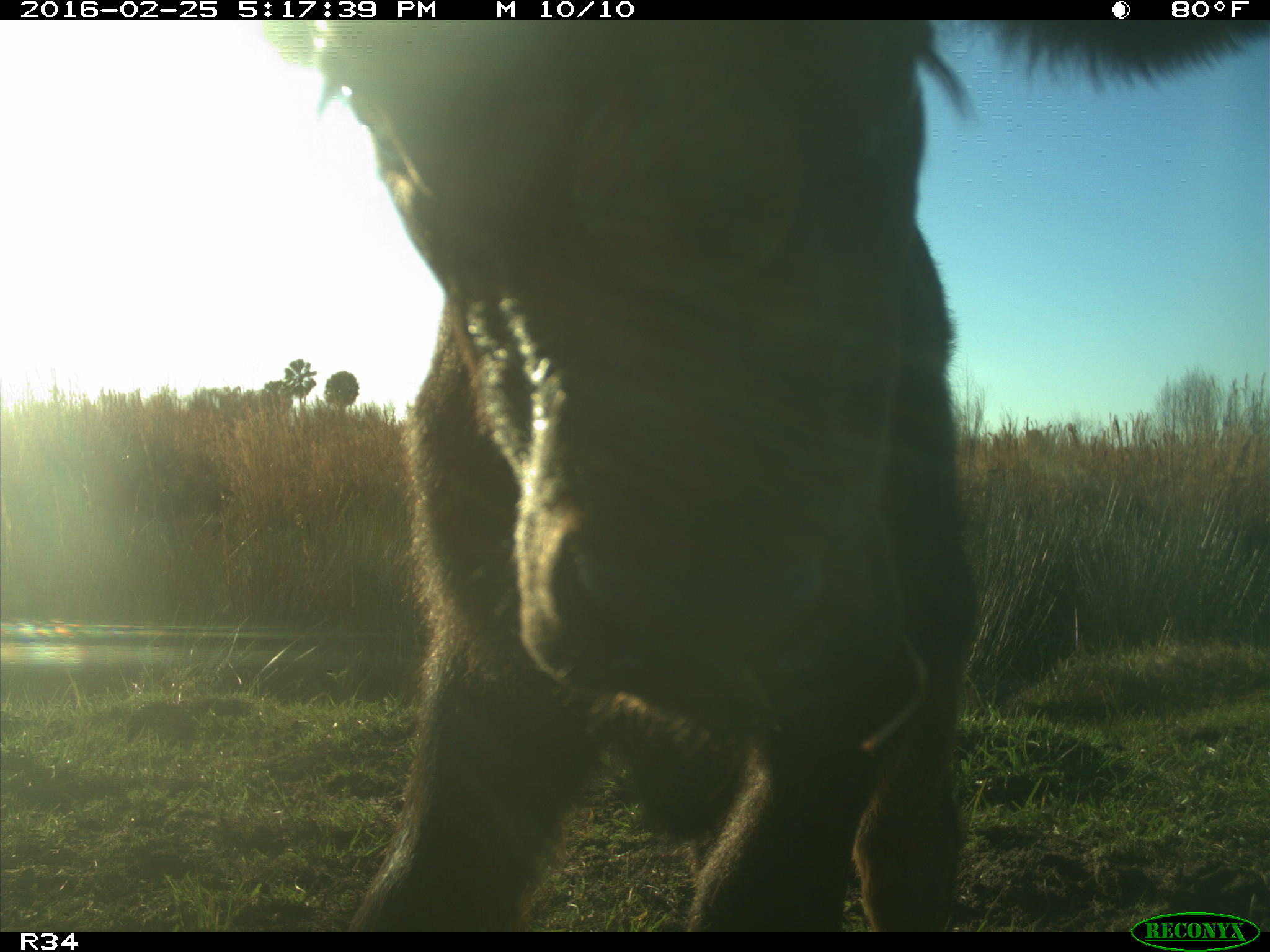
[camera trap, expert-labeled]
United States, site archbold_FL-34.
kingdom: Animalia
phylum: Chordata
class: Mammalia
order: Artiodactyla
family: Bovidae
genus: Bos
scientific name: Bos taurus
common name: domestic cow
Bos taurus (domestic cow).